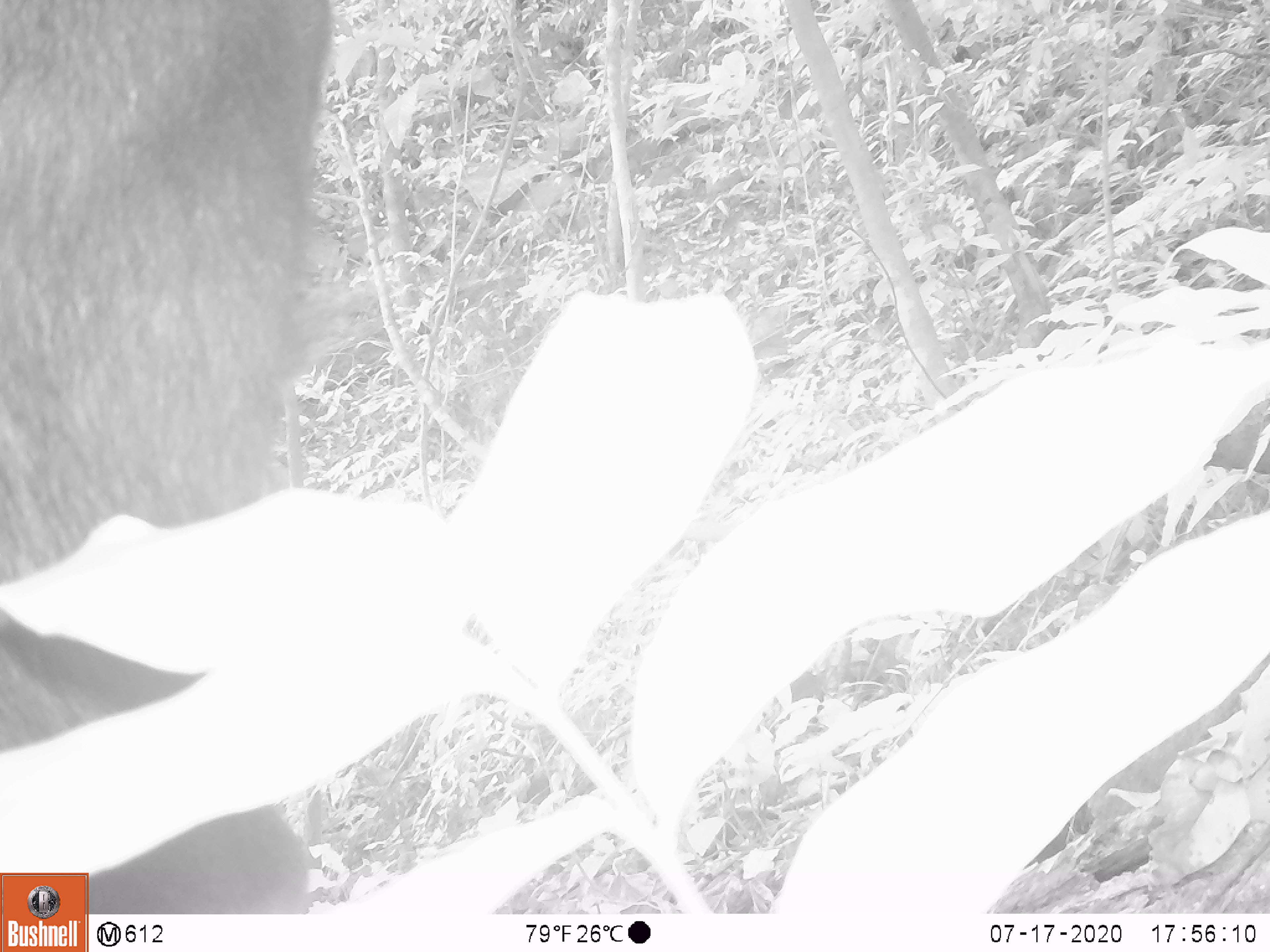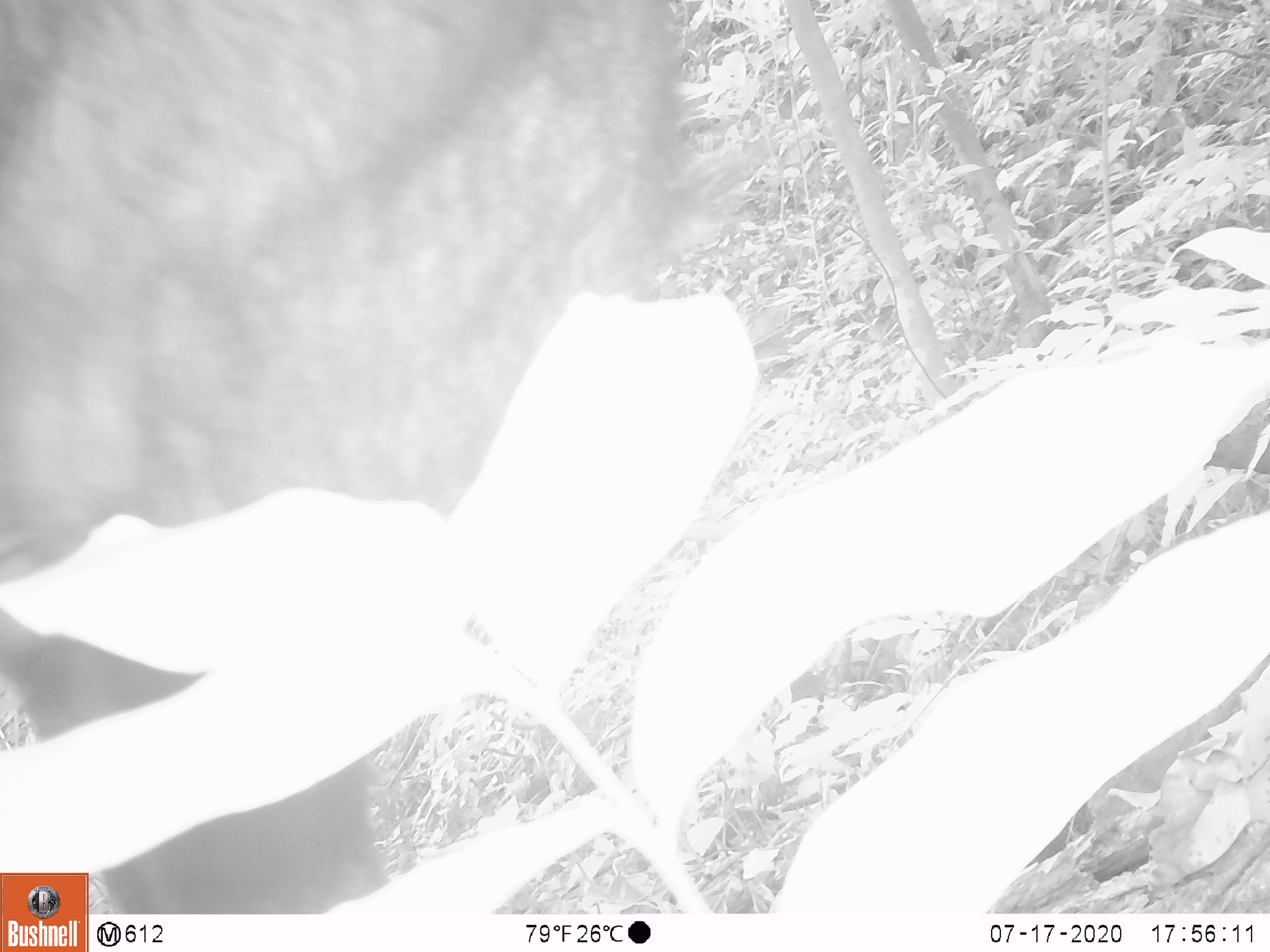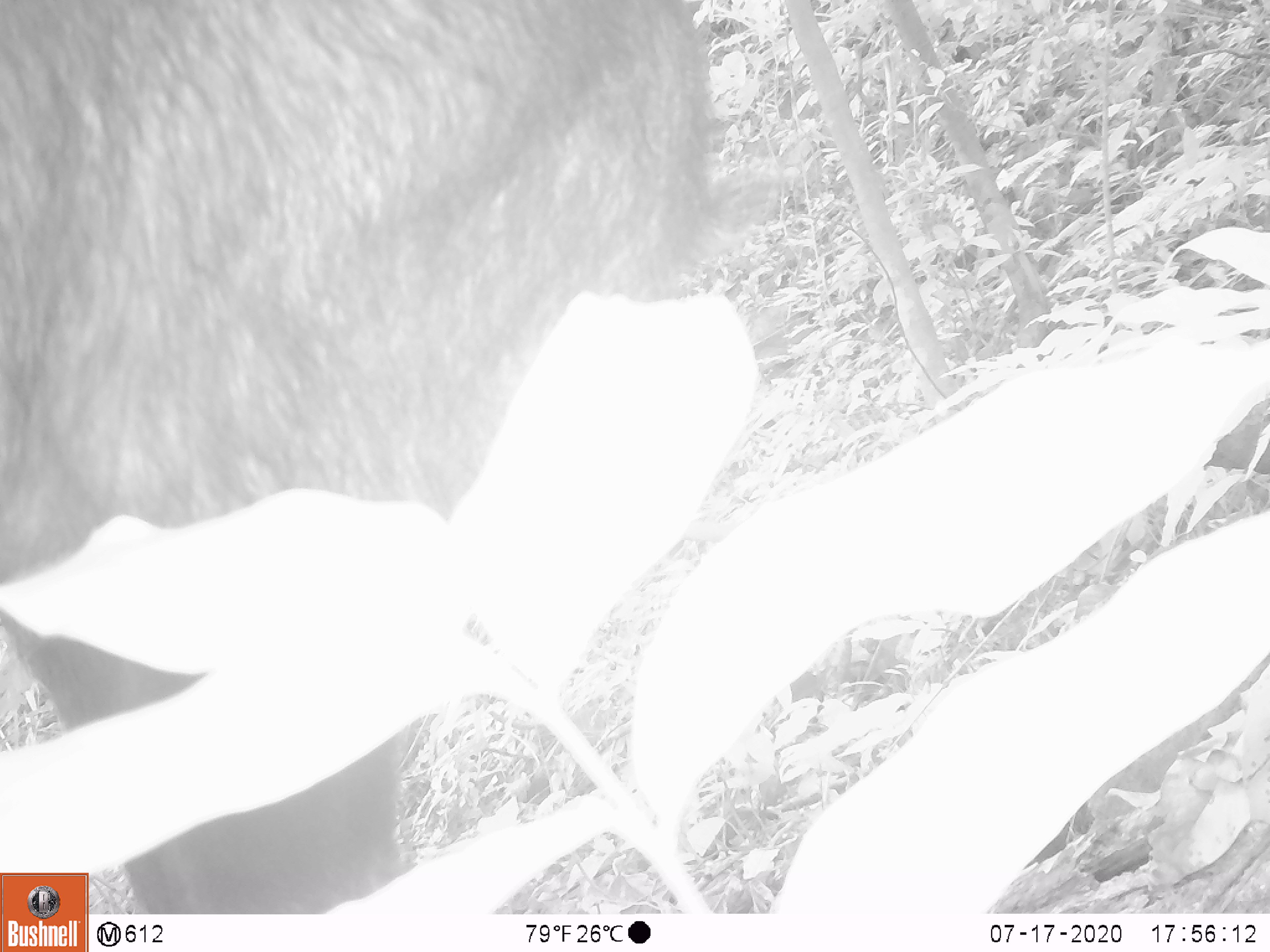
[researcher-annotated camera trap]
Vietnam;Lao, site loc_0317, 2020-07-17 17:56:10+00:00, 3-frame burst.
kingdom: Animalia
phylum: Chordata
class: Mammalia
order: Artiodactyla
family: Bovidae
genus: Capricornis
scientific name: Capricornis sumatraensis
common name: chinese serow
Chinese serow (Capricornis sumatraensis). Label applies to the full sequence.